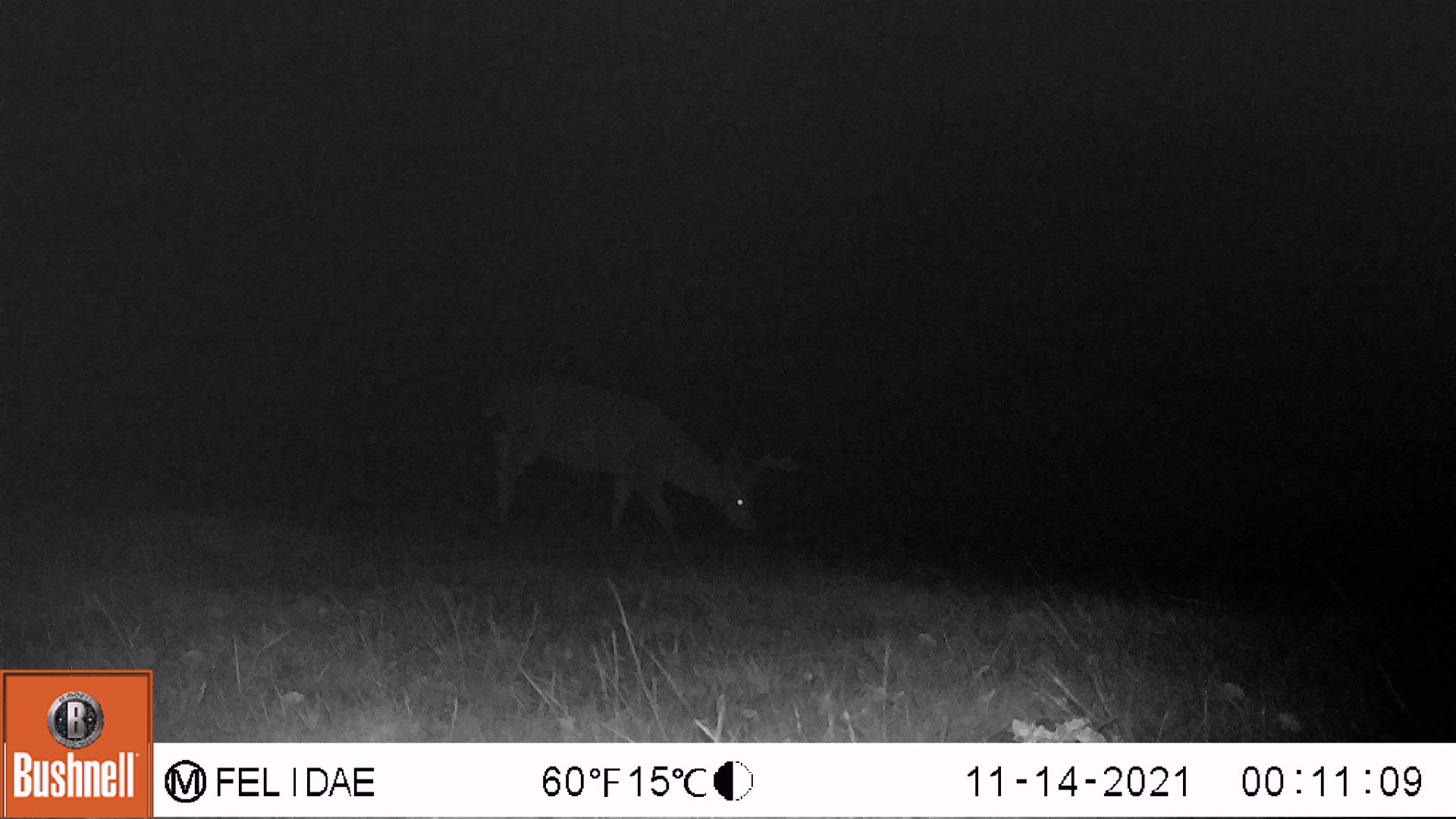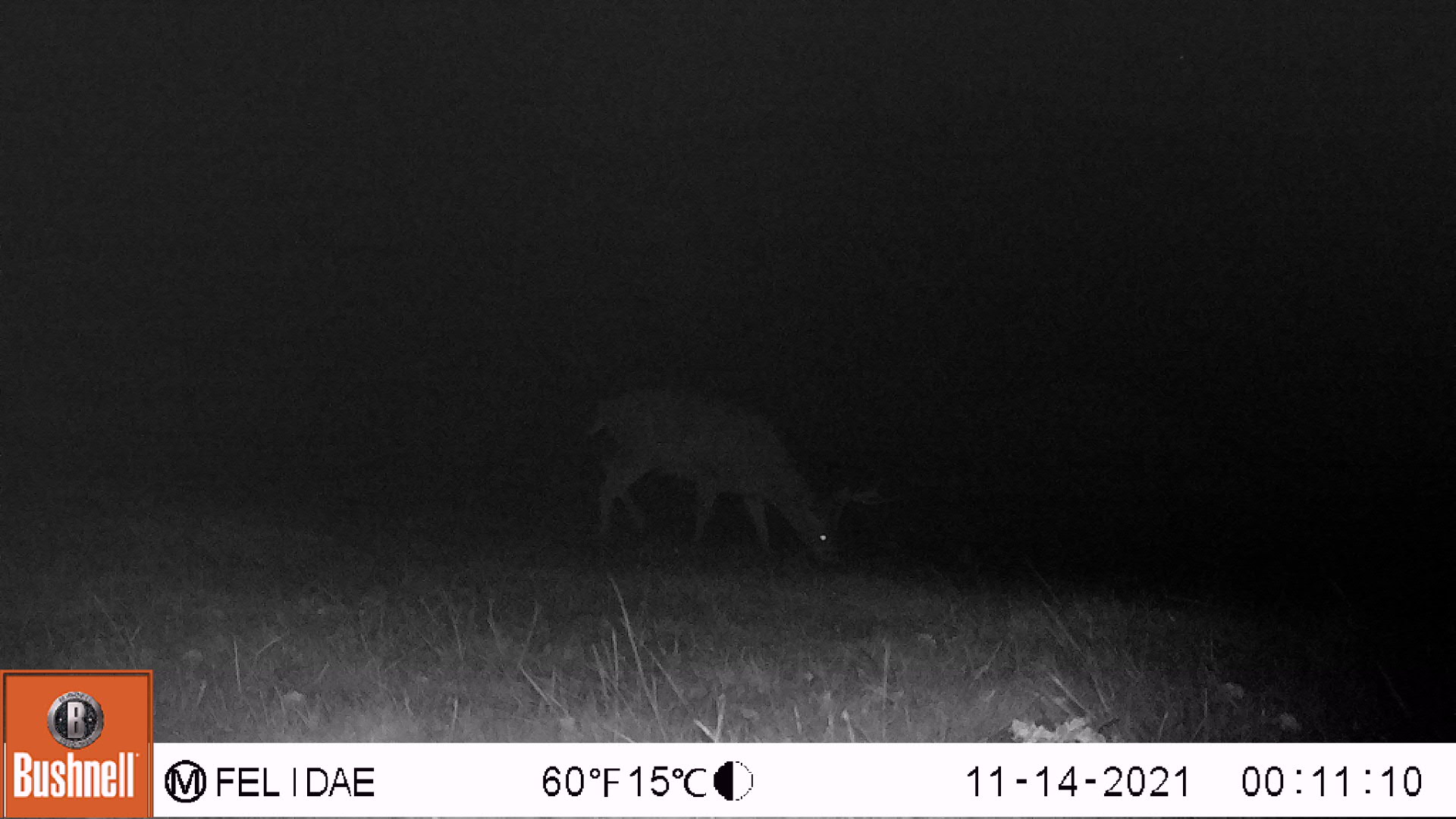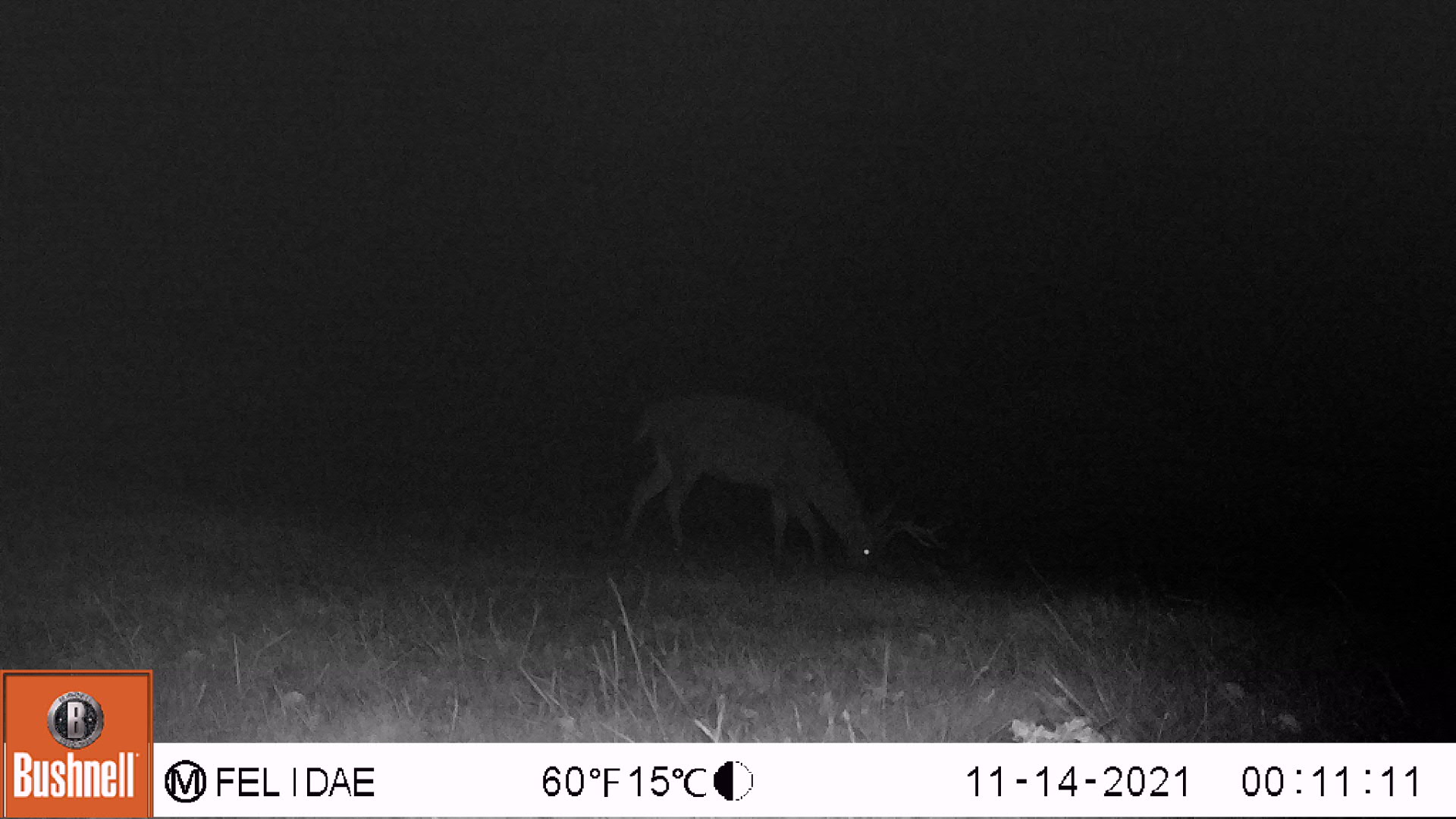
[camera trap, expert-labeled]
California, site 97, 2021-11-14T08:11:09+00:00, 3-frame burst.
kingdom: Animalia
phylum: Chordata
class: Mammalia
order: Artiodactyla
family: Cervidae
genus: Odocoileus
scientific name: Odocoileus hemionus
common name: mule deer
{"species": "mule deer (Odocoileus hemionus)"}